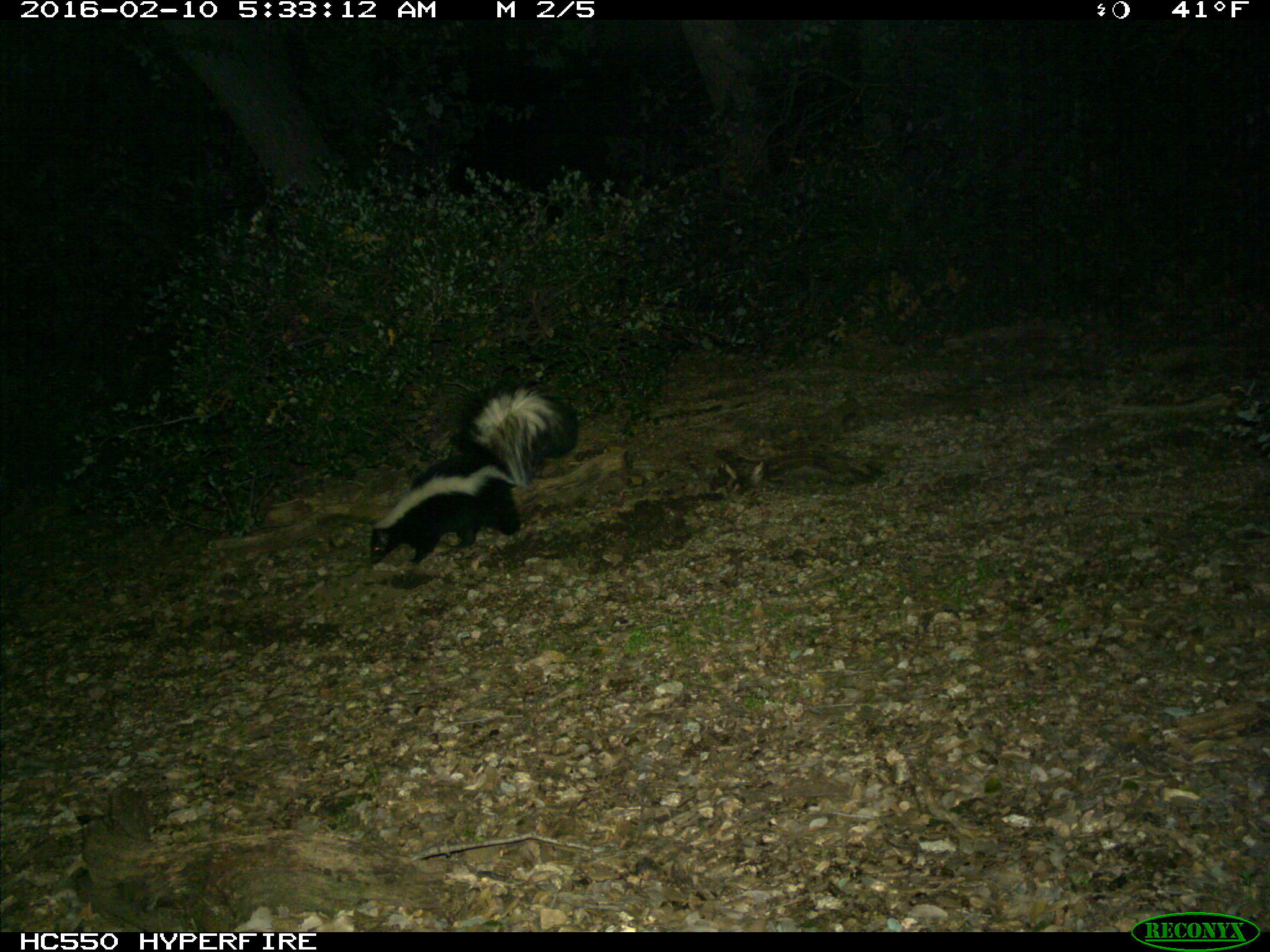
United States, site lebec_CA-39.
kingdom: Animalia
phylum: Chordata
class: Mammalia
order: Carnivora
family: Mephitidae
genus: Mephitis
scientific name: Mephitis mephitis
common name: striped skunk